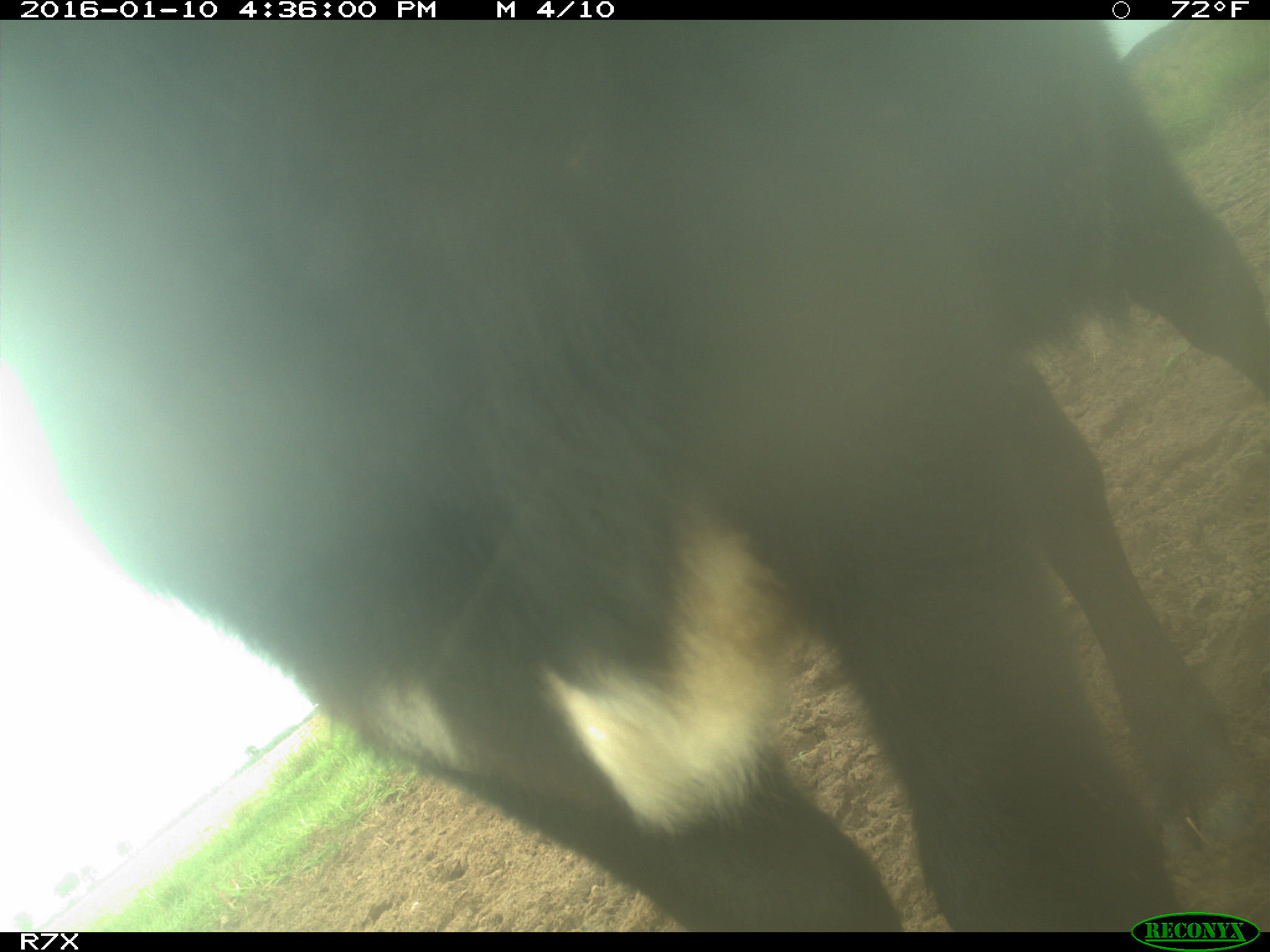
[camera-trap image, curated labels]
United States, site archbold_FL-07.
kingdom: Animalia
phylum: Chordata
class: Mammalia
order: Artiodactyla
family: Bovidae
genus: Bos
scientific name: Bos taurus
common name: domestic cow